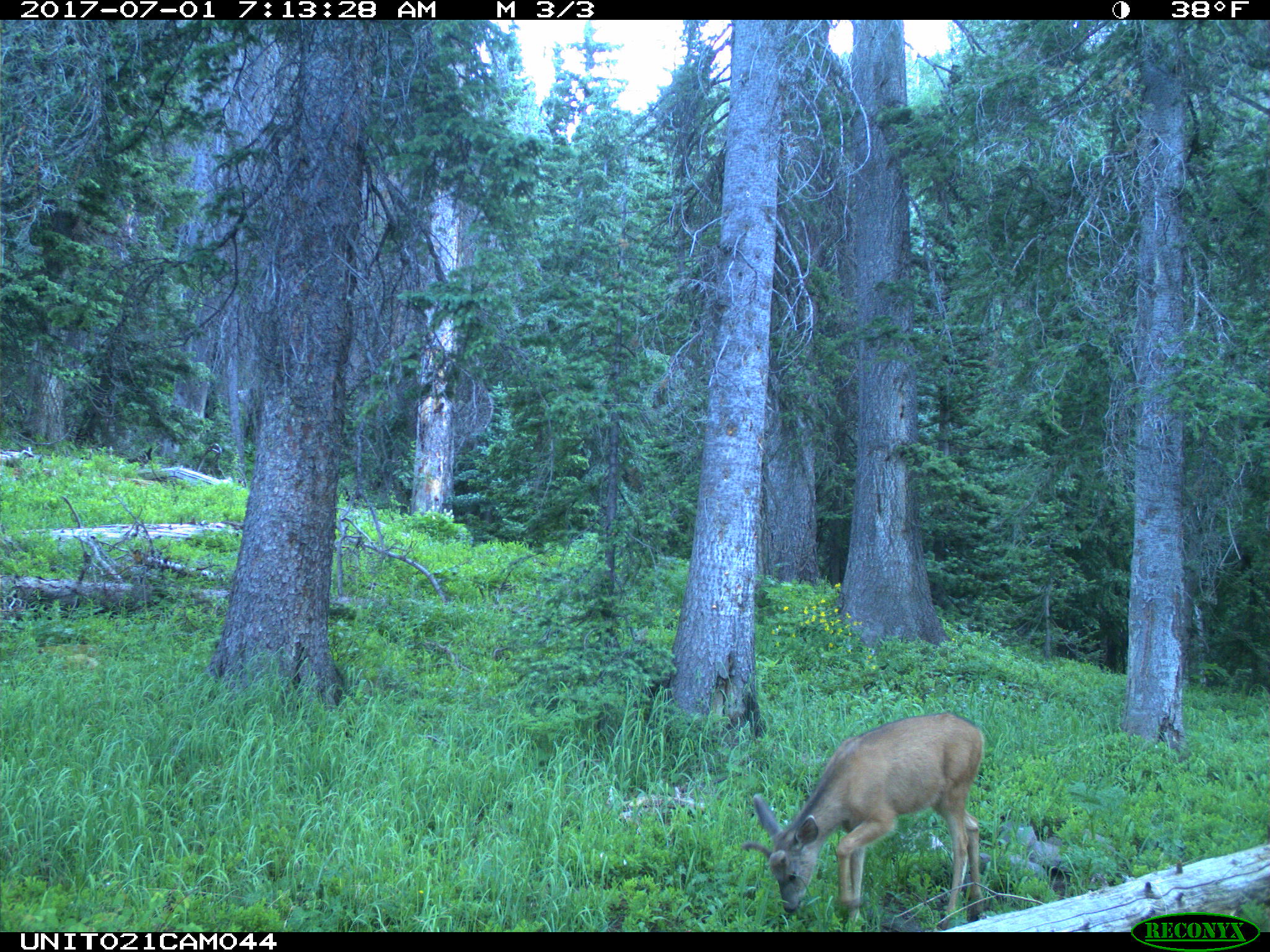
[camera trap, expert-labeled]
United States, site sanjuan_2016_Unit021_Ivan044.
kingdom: Animalia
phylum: Chordata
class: Mammalia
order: Artiodactyla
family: Cervidae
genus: Odocoileus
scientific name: Odocoileus hemionus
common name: mule deer